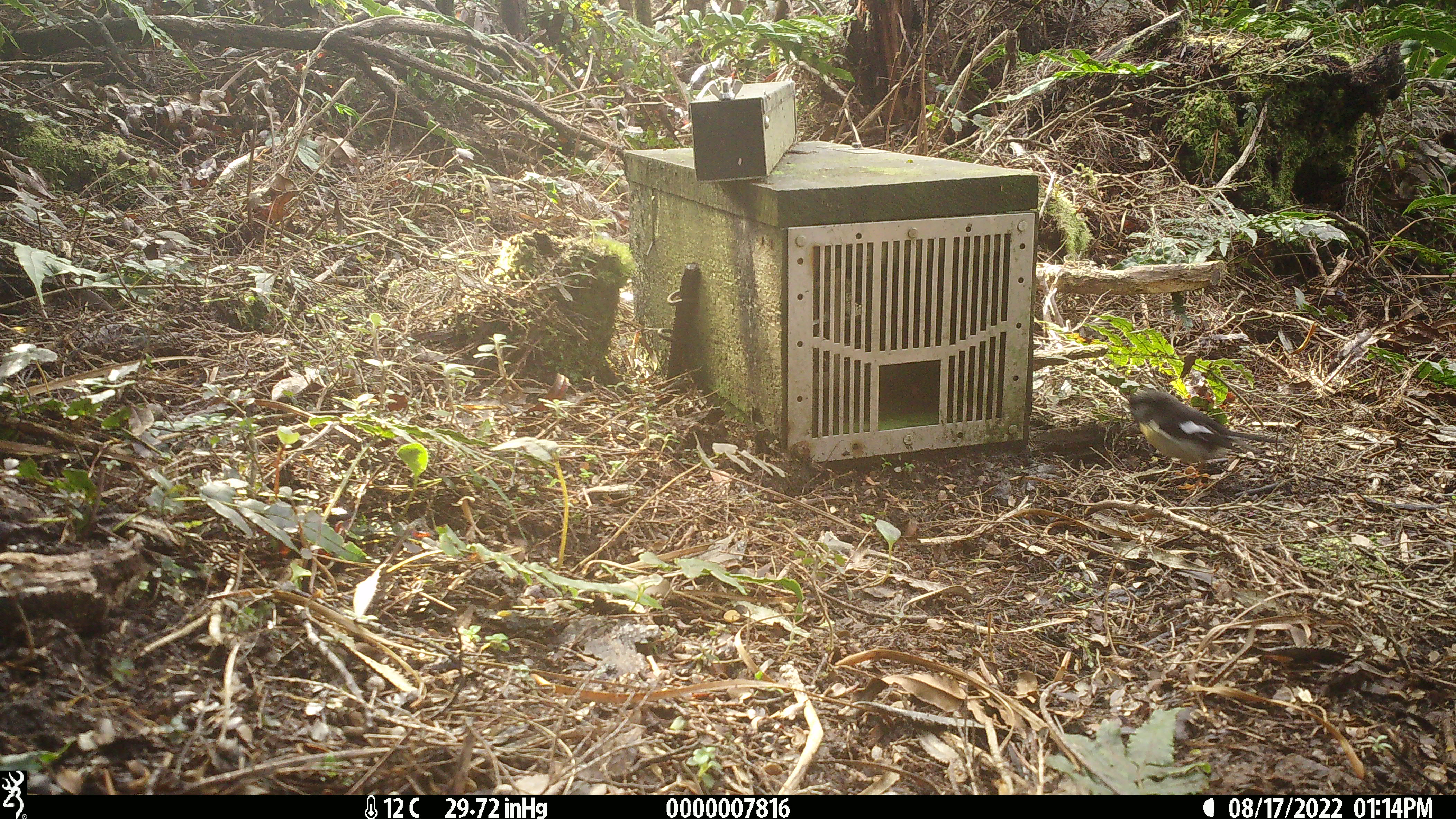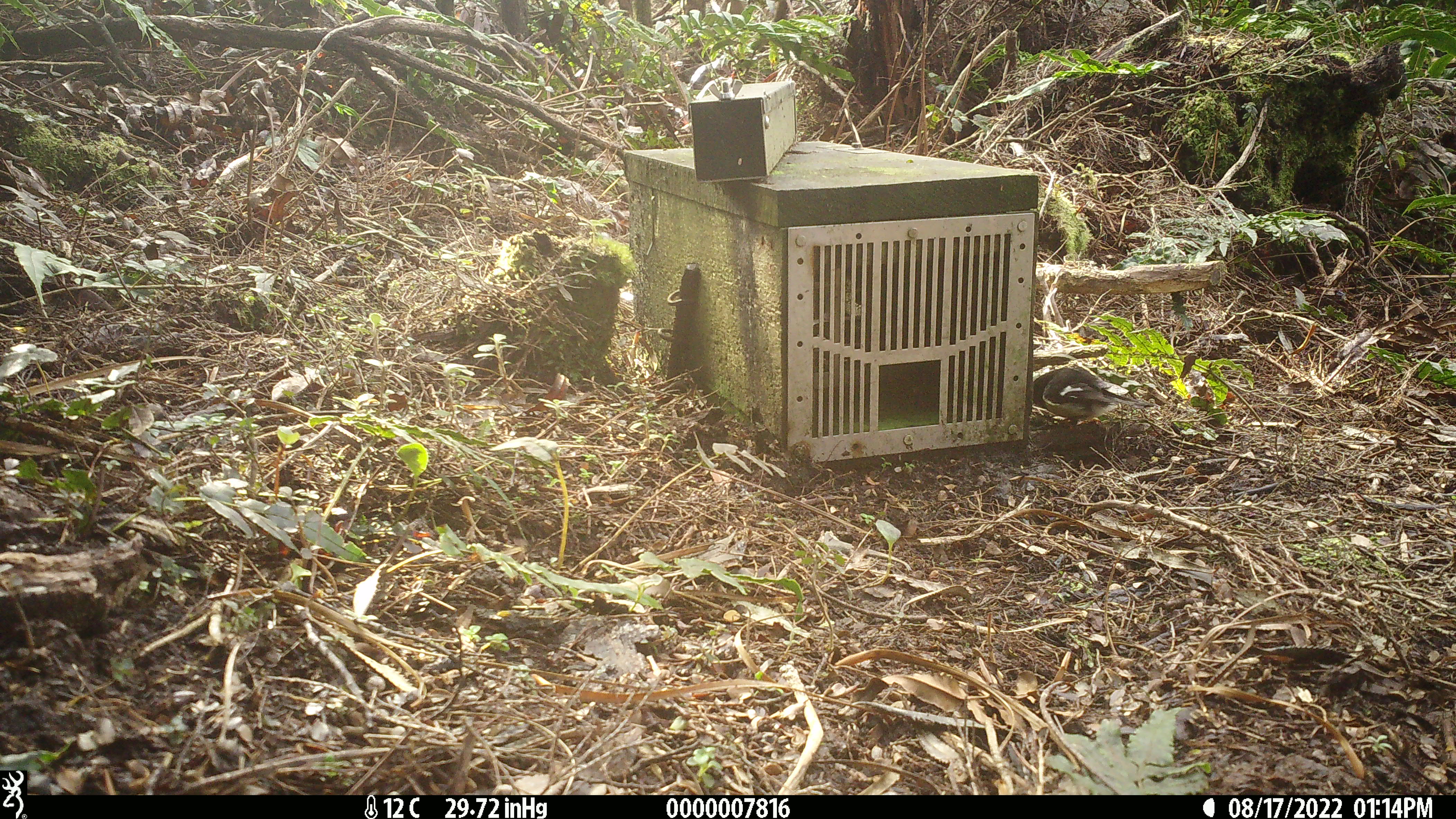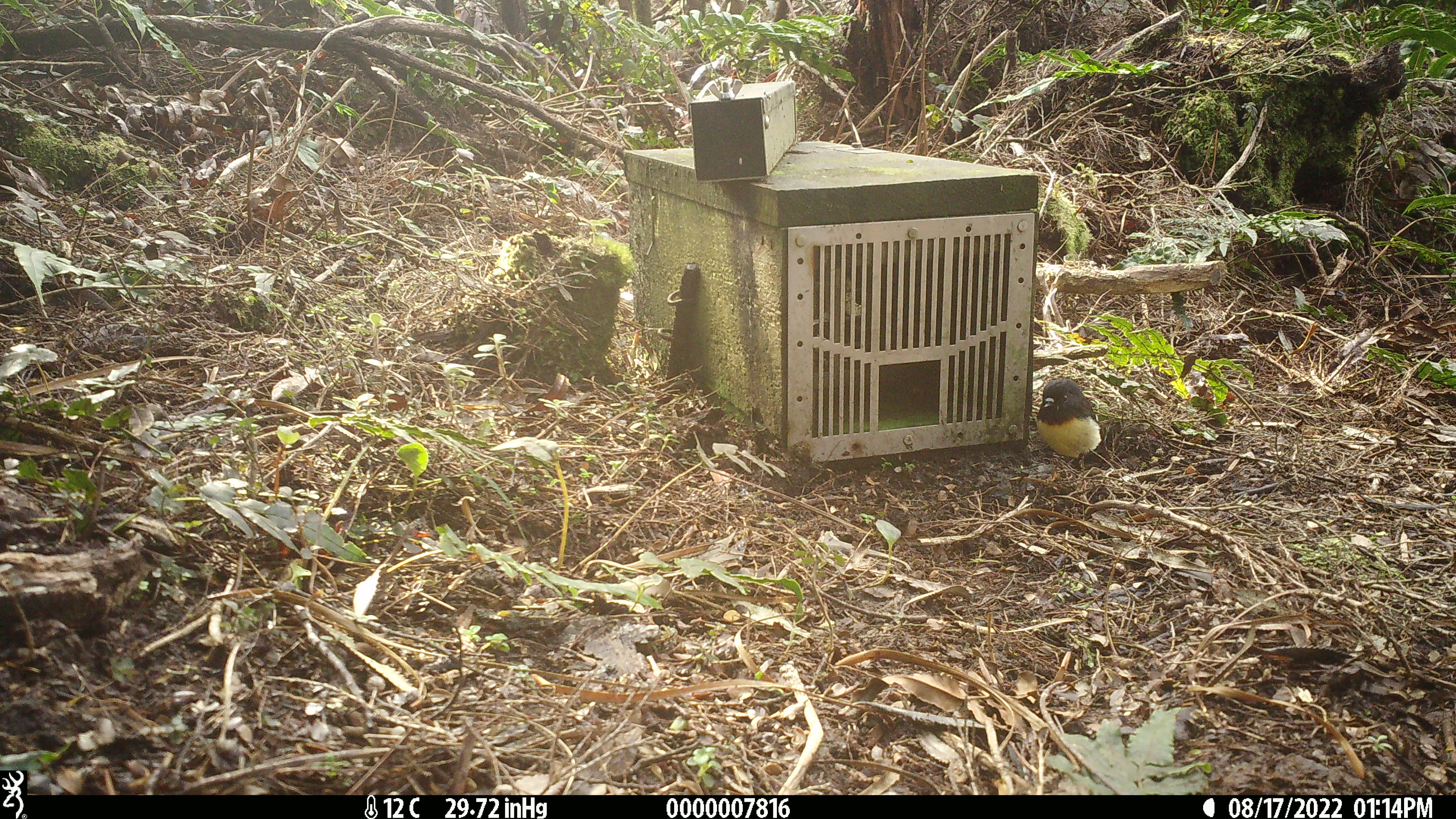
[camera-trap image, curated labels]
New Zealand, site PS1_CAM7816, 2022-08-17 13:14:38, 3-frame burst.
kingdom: Animalia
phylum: Chordata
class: Aves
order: Passeriformes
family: Petroicidae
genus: Petroica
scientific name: Petroica macrocephala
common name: tomtit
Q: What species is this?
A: Tomtit (Petroica macrocephala).